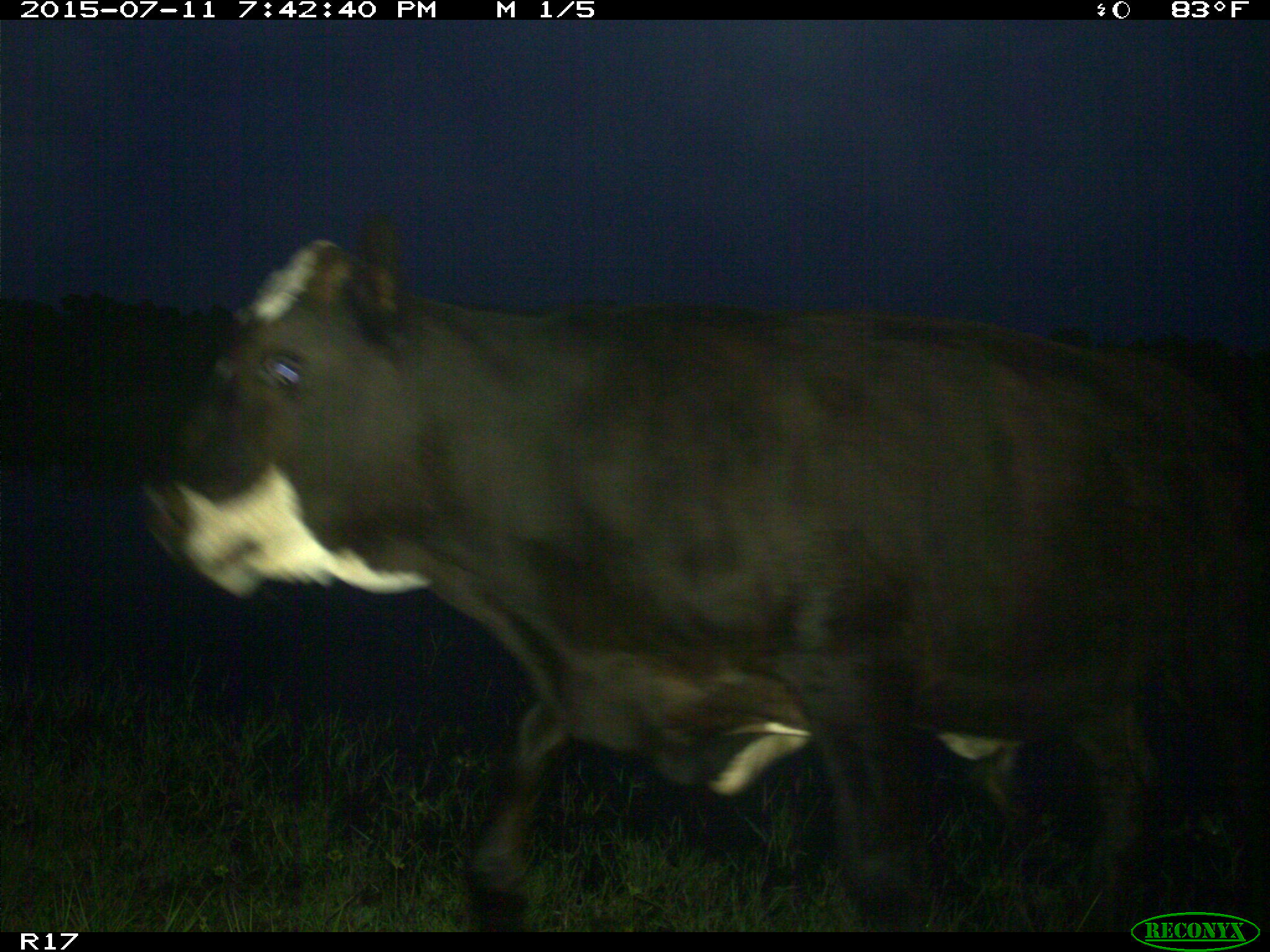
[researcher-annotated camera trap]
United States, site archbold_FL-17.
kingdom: Animalia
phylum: Chordata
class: Mammalia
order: Artiodactyla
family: Bovidae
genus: Bos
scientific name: Bos taurus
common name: domestic cow